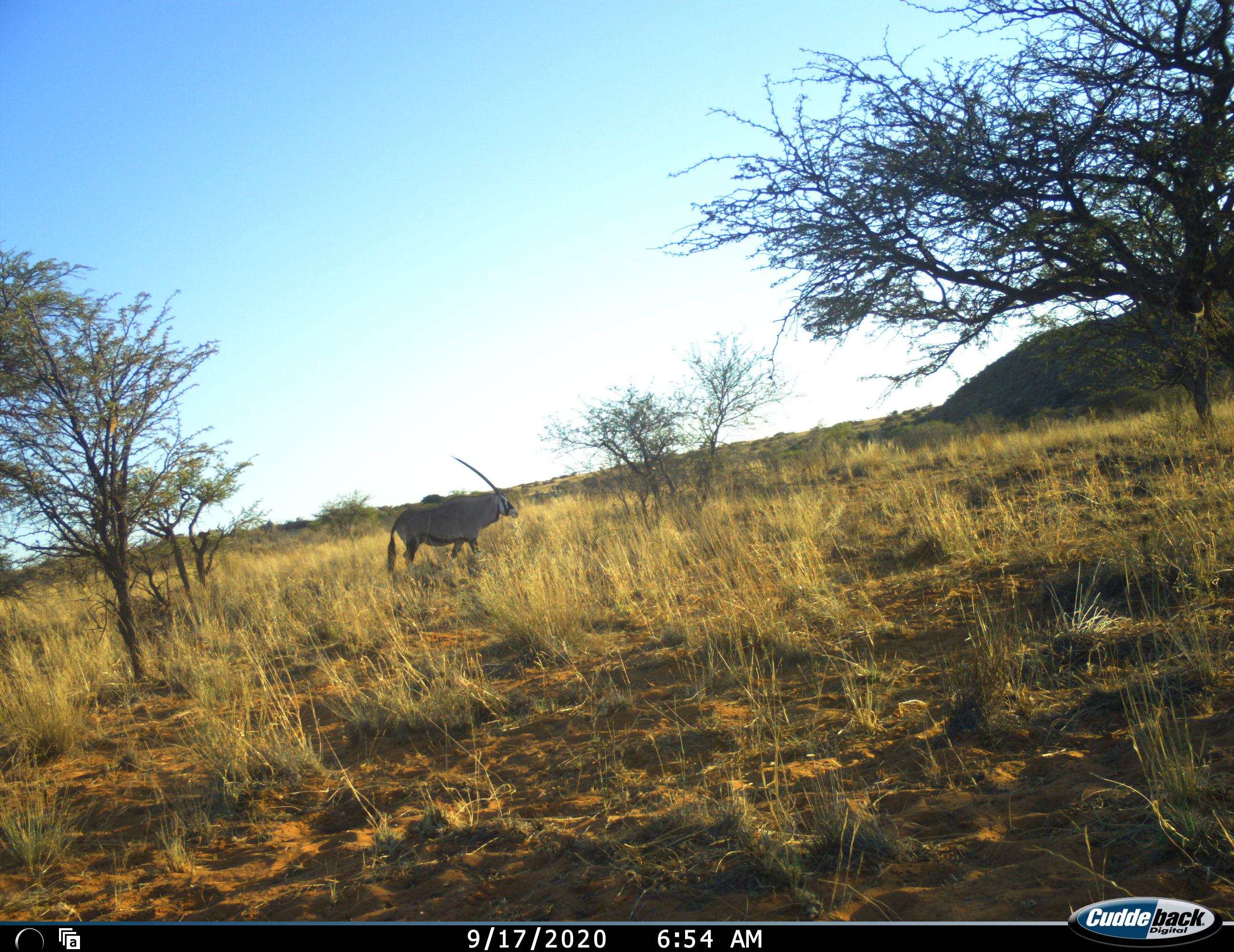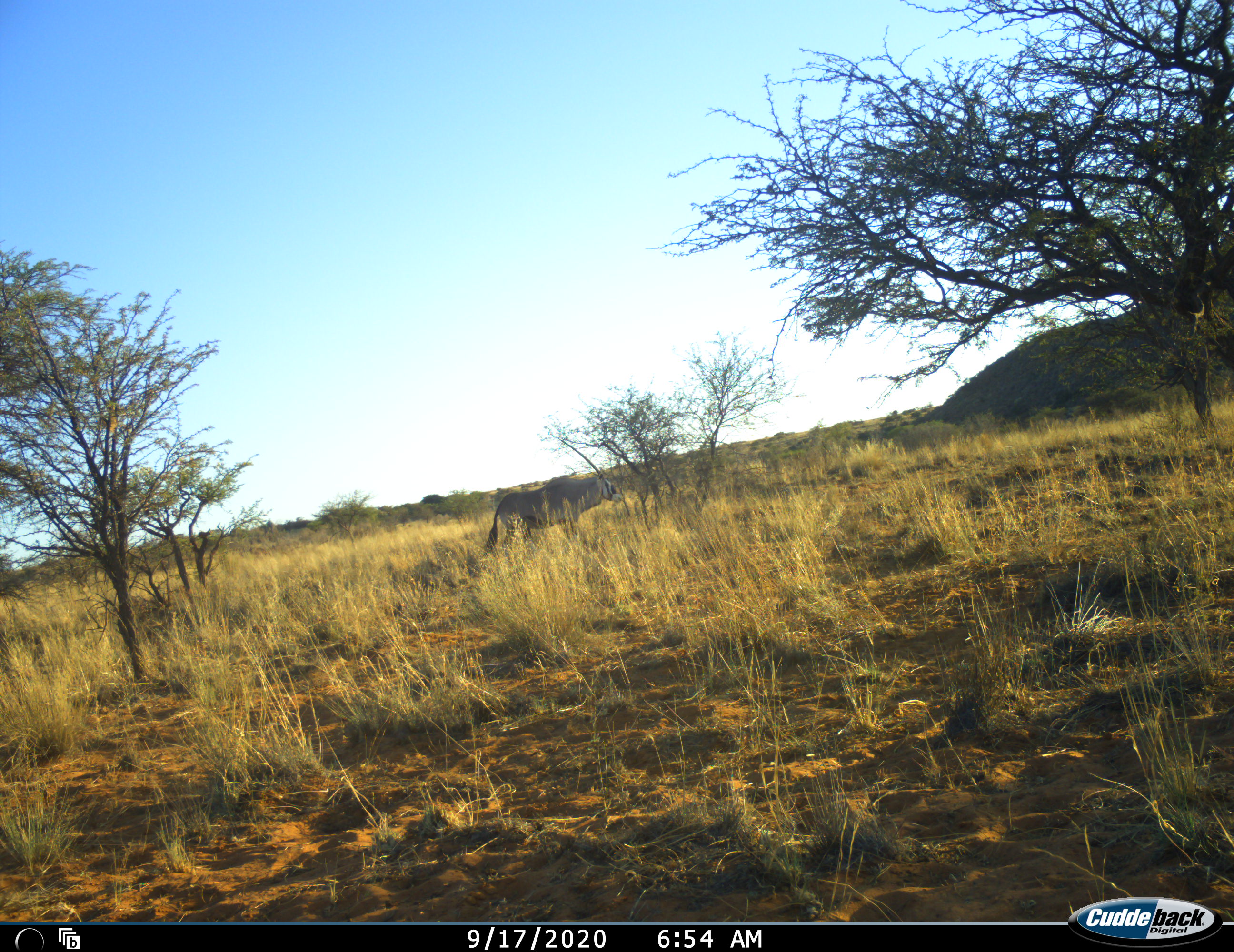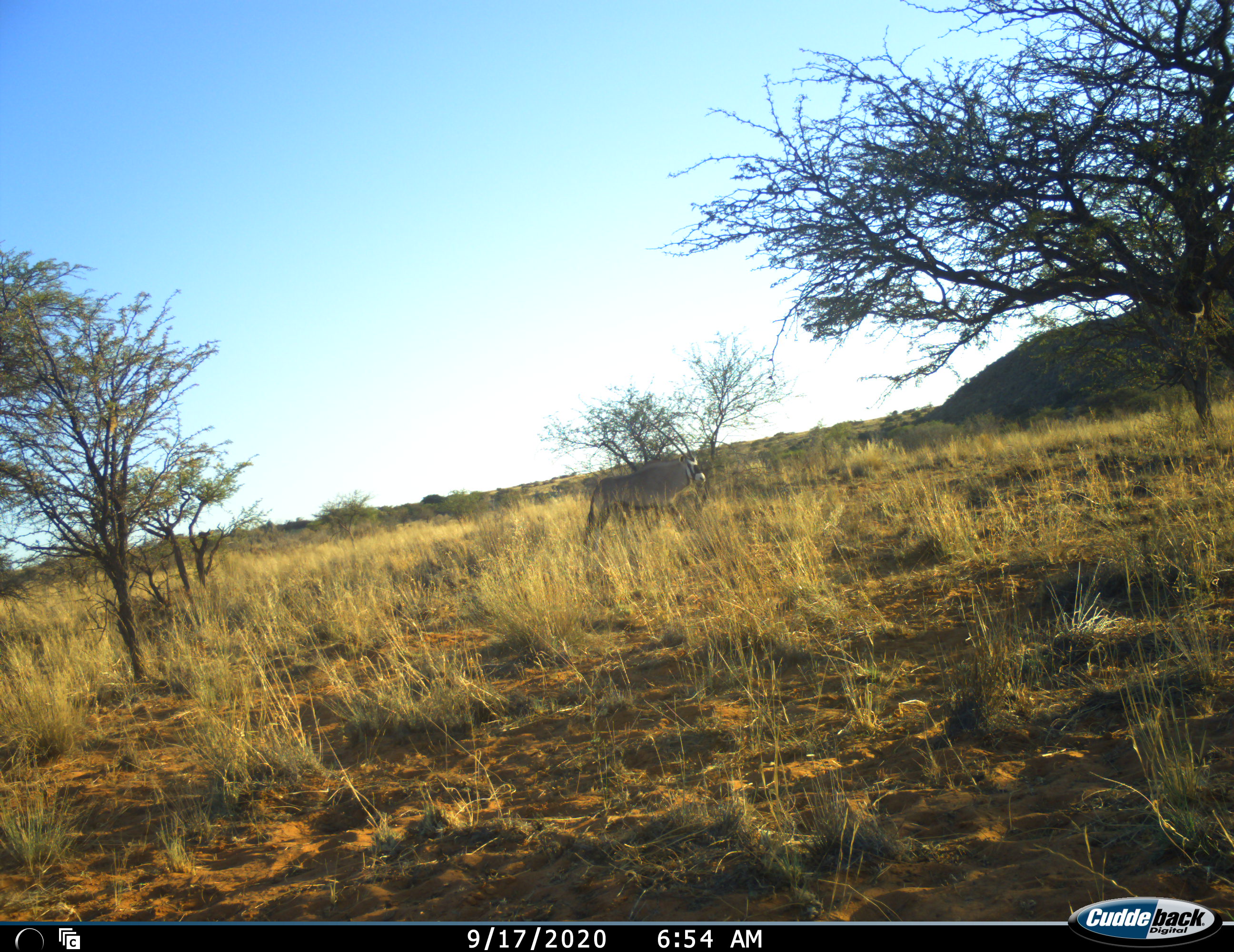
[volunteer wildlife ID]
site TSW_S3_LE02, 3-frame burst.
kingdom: Animalia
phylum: Chordata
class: Mammalia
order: Artiodactyla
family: Bovidae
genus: Oryx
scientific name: Oryx gazella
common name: gemsbok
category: oryx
Oryx (gemsbok) (Oryx gazella), count 1. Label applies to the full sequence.